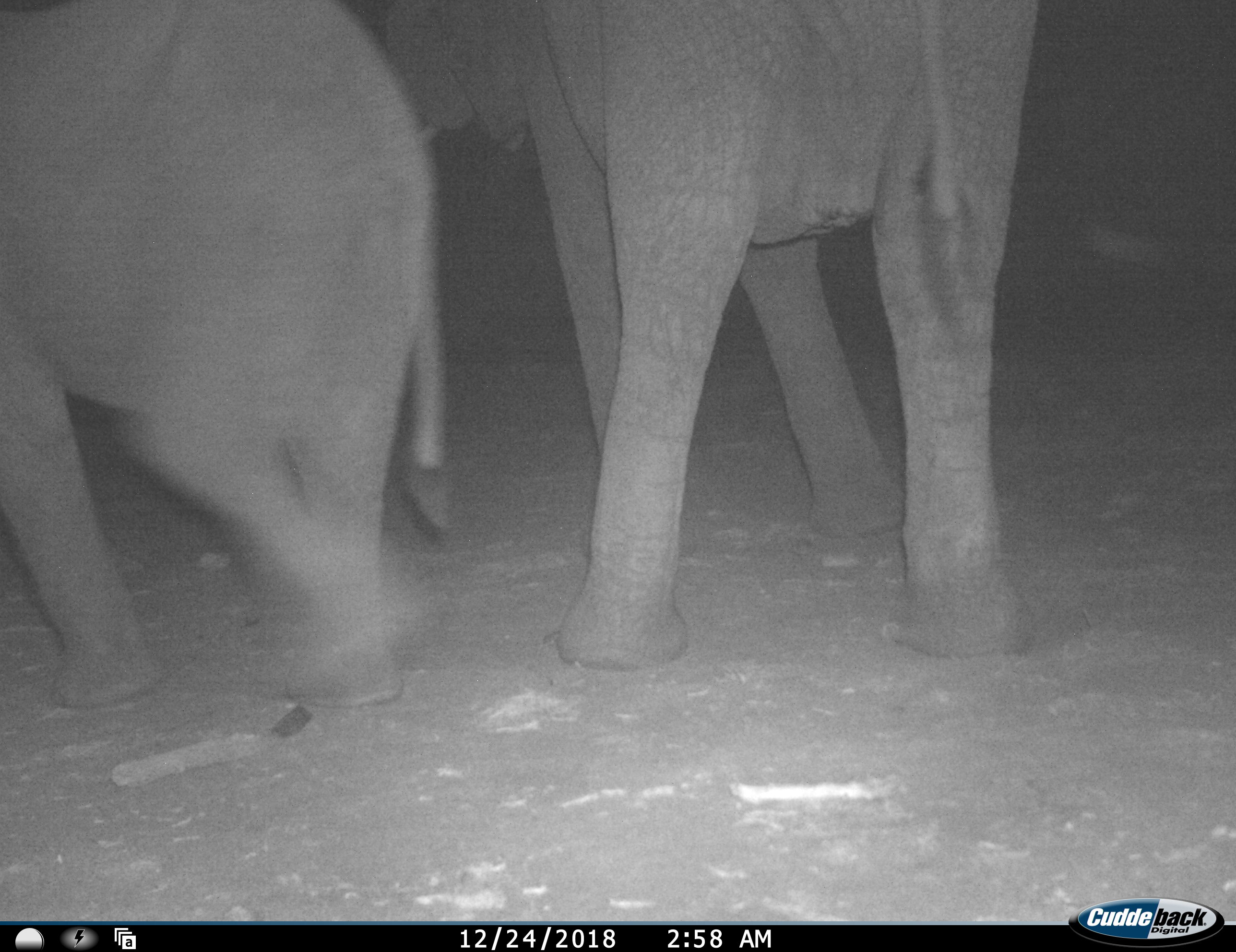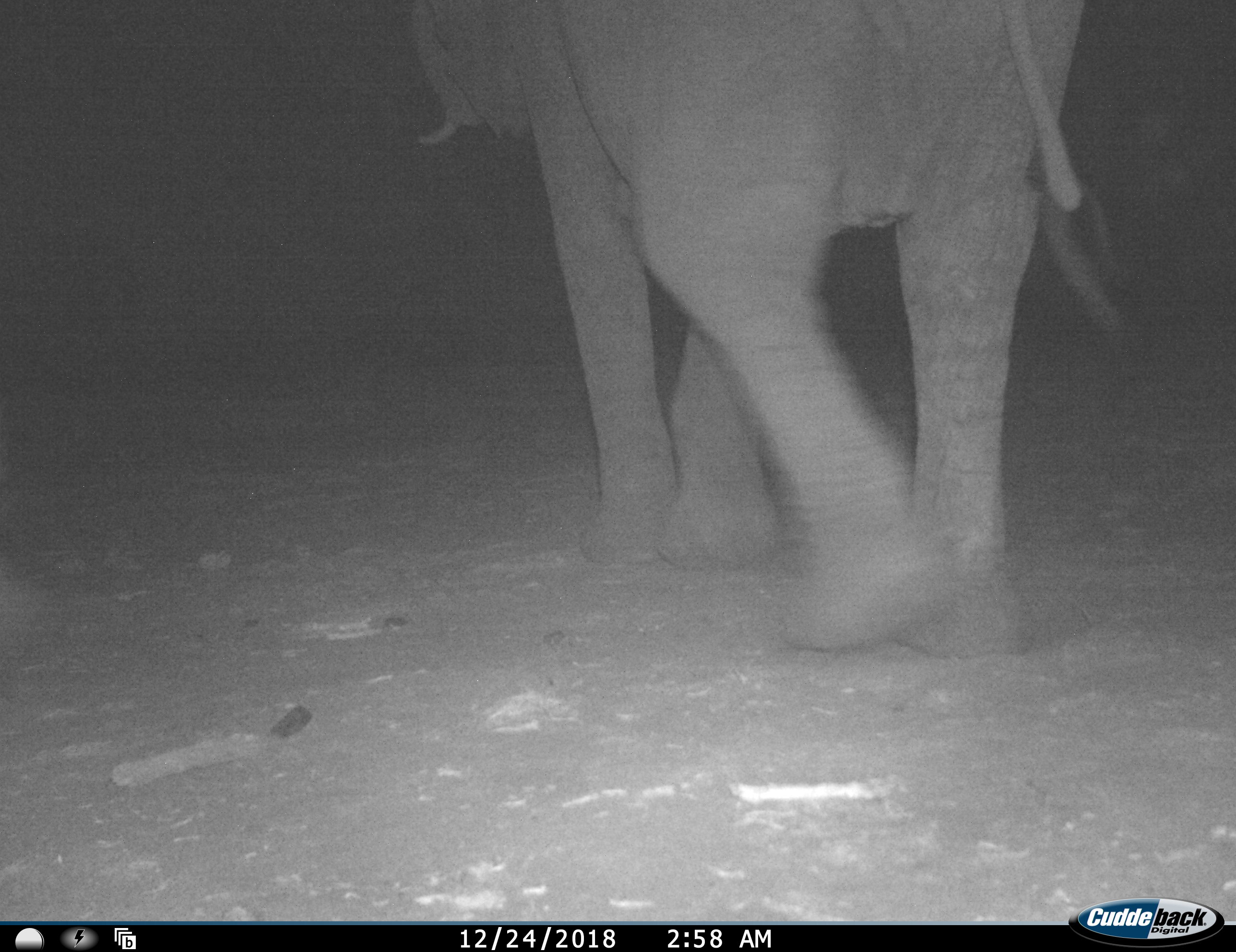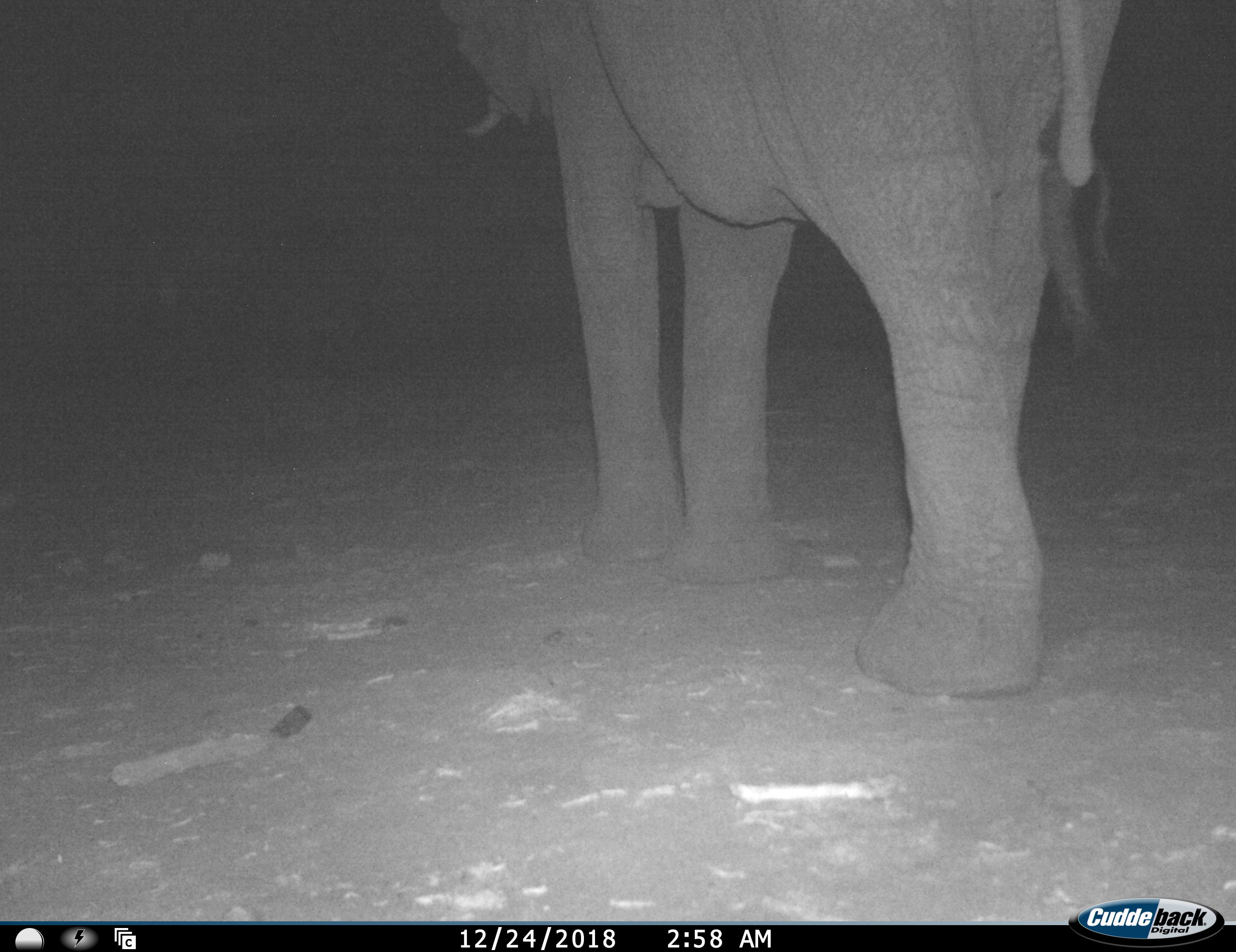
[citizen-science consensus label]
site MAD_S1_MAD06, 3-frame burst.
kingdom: Animalia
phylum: Chordata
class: Mammalia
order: Proboscidea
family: Elephantidae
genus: Loxodonta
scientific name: Loxodonta africana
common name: african bush elephant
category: elephant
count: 2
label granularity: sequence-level